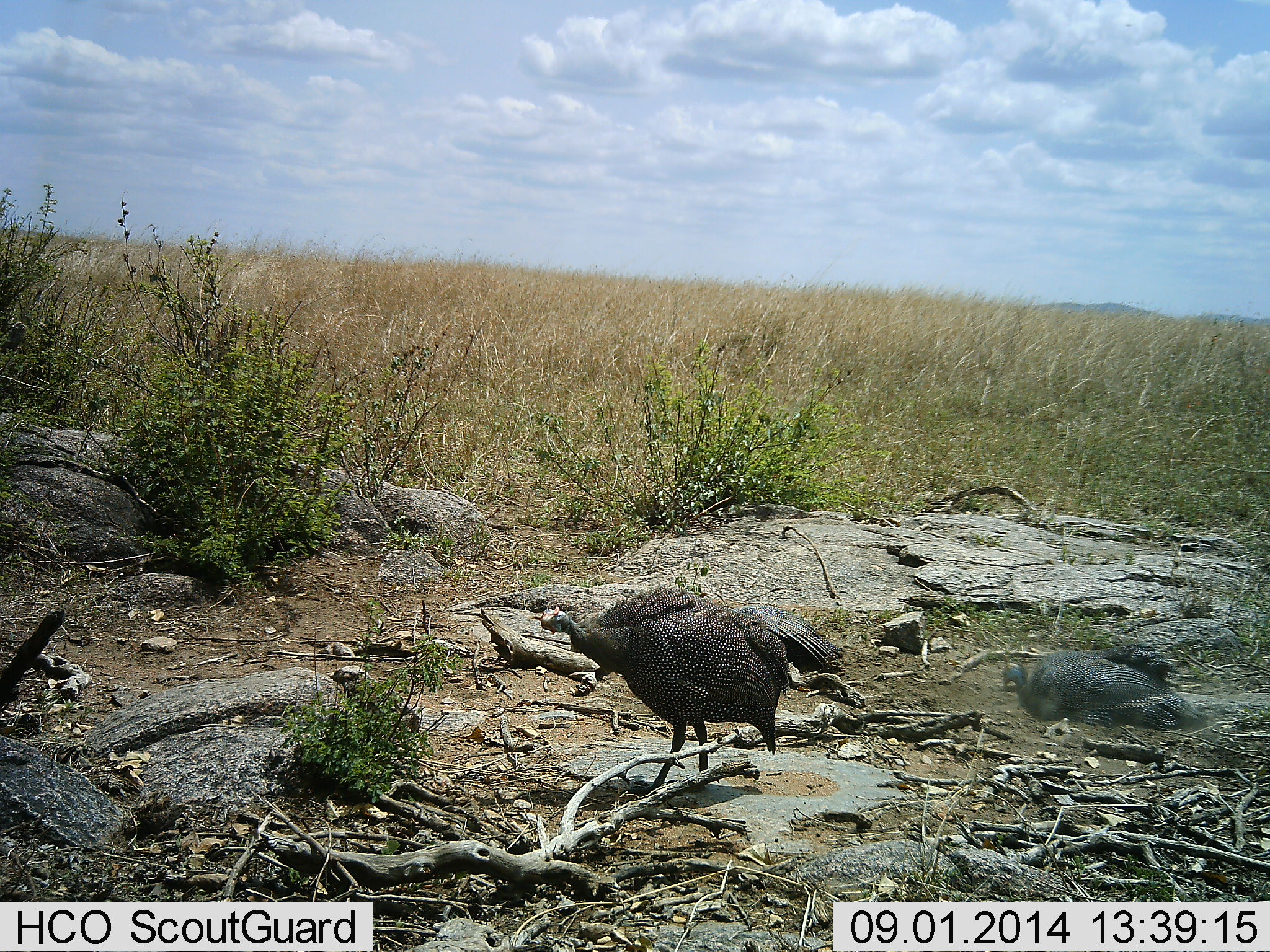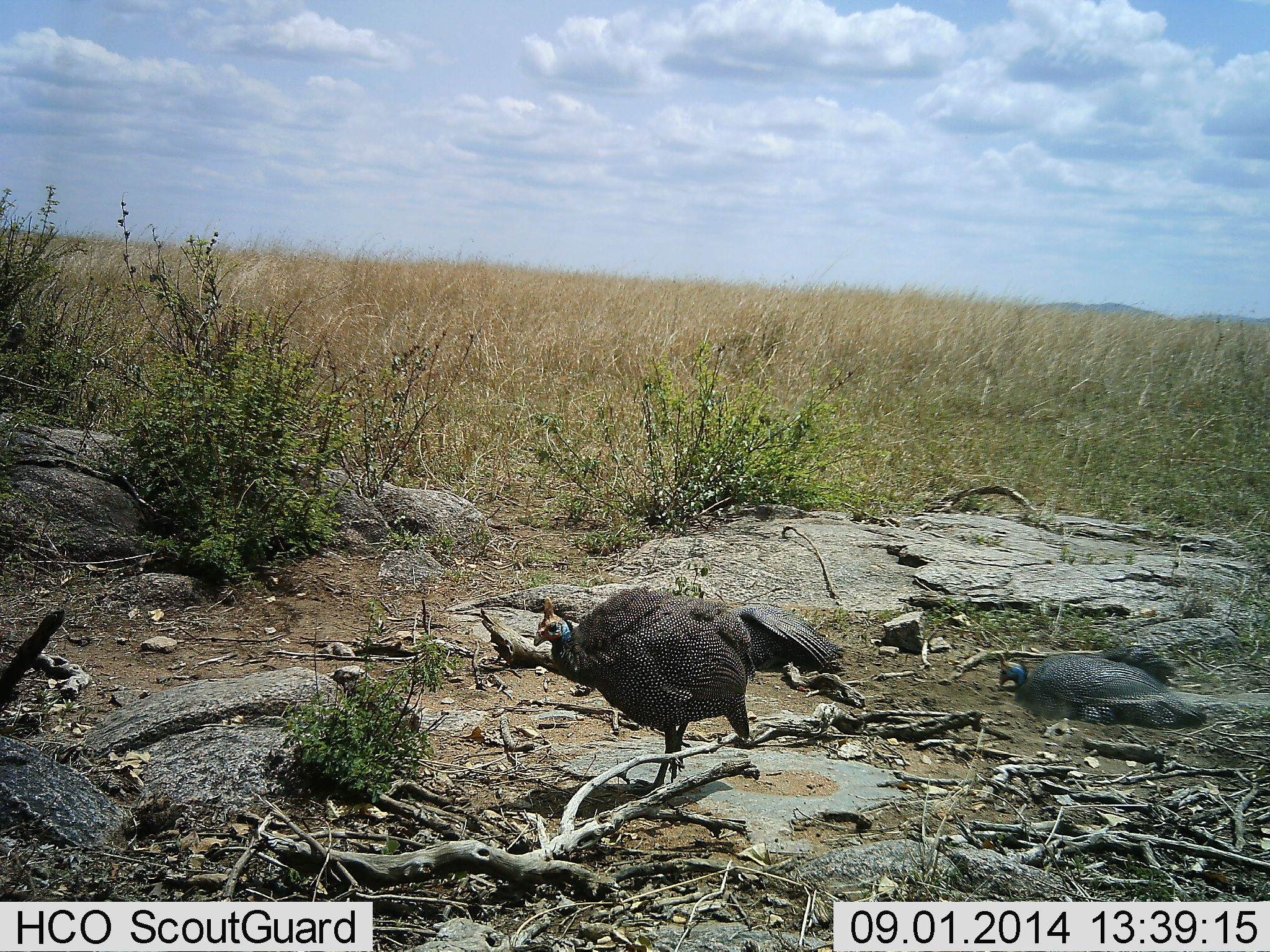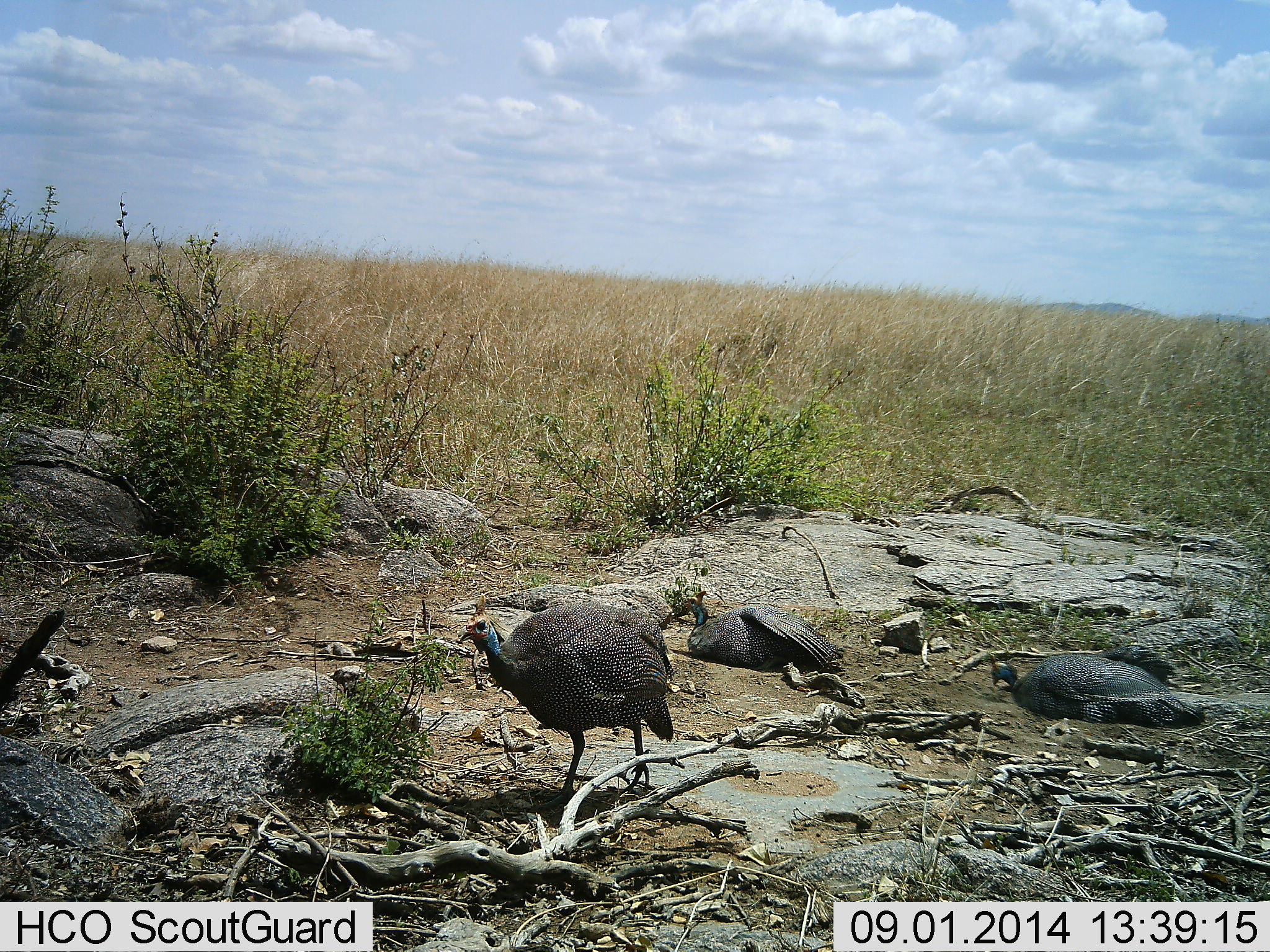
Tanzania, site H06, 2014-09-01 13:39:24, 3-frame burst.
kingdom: Animalia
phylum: Chordata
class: Aves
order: Galliformes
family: Numididae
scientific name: Numididae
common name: guinea fowl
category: guineafowl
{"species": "guineafowl (guinea fowl) (Numididae)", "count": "3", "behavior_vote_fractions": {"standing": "50%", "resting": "60%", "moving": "100%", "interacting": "0%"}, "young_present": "0%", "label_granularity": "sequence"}